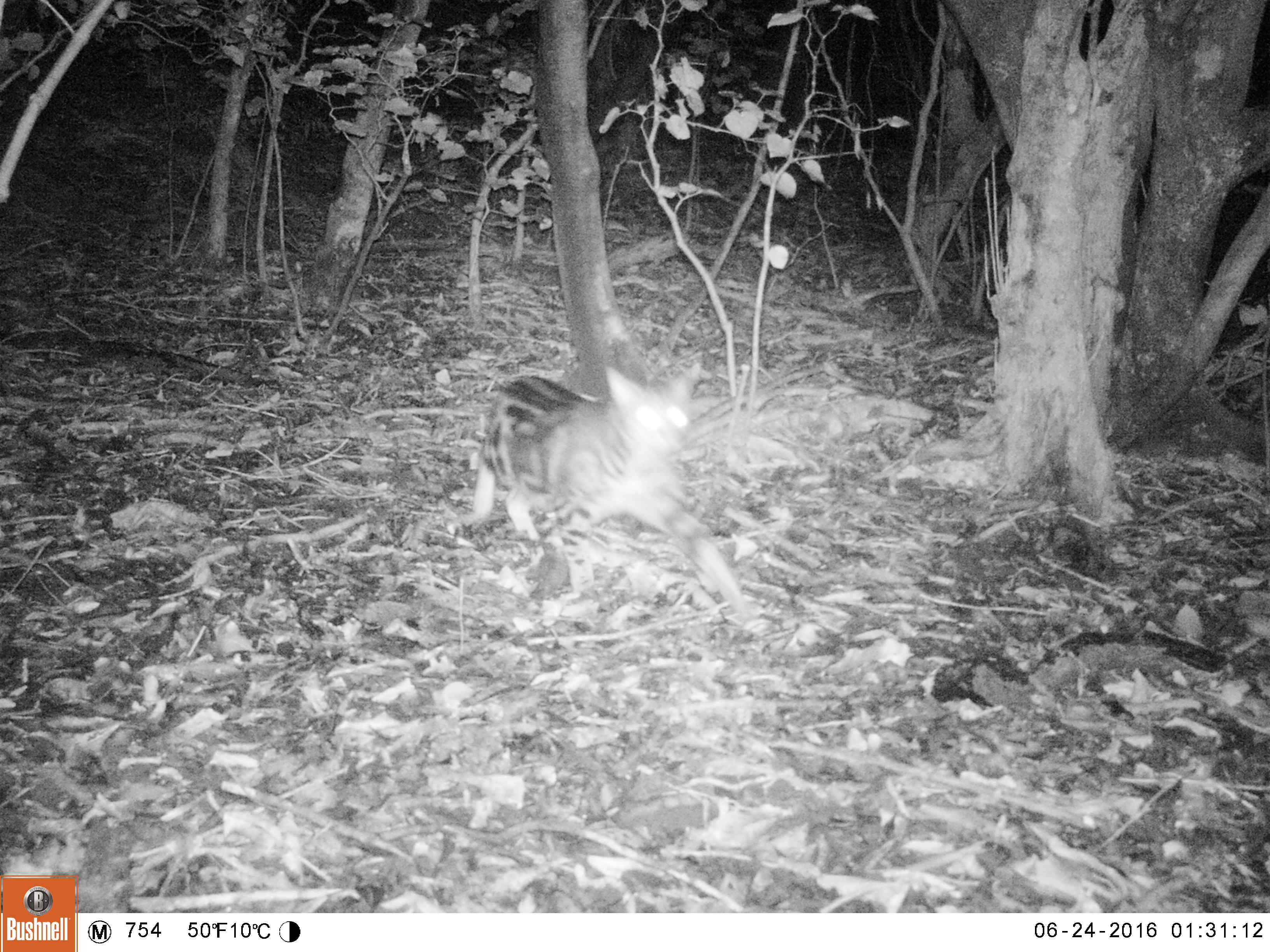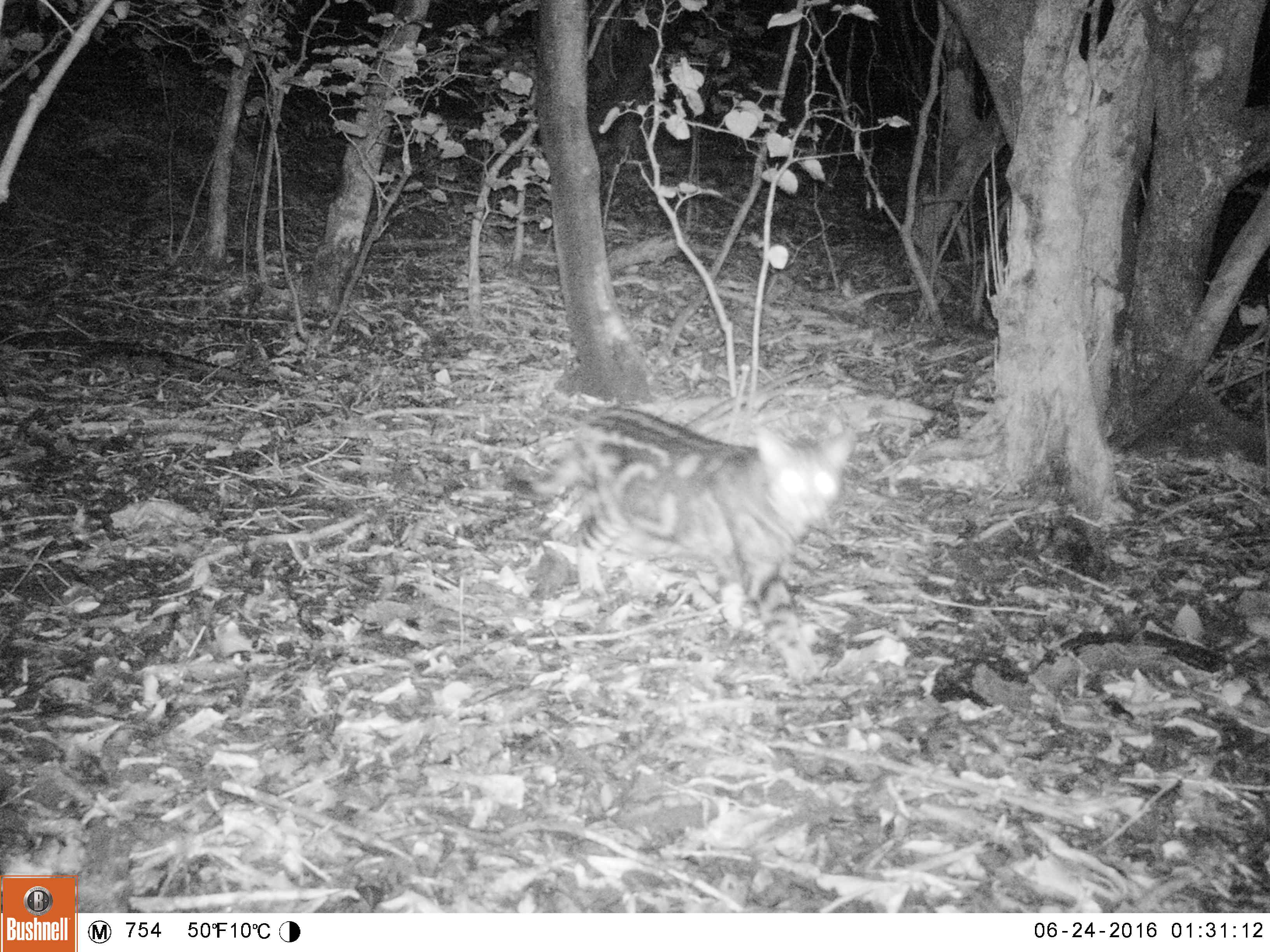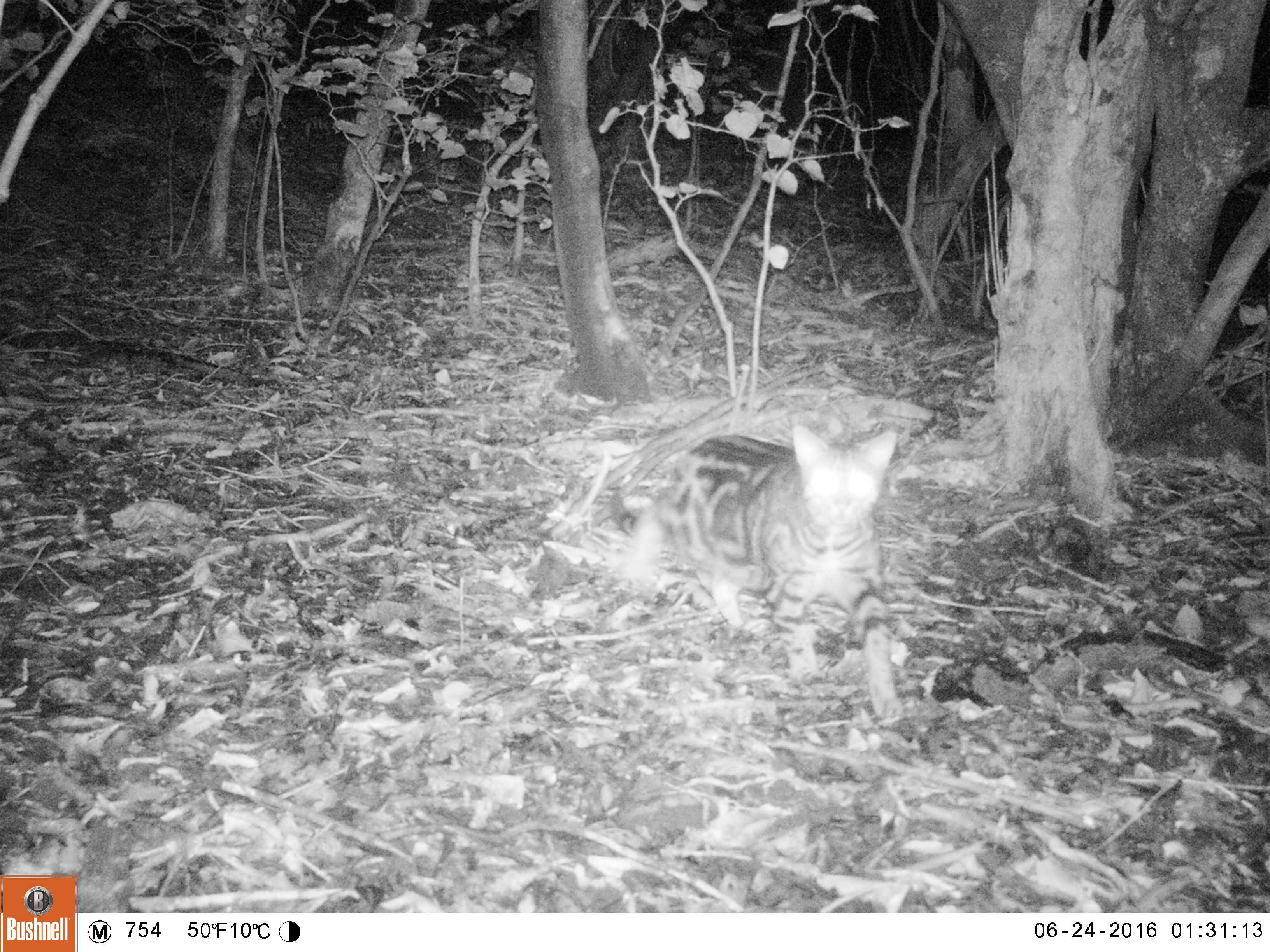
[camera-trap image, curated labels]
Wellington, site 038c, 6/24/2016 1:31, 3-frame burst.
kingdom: Animalia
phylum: Chordata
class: Mammalia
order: Carnivora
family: Felidae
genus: Felis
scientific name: Felis catus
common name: cat